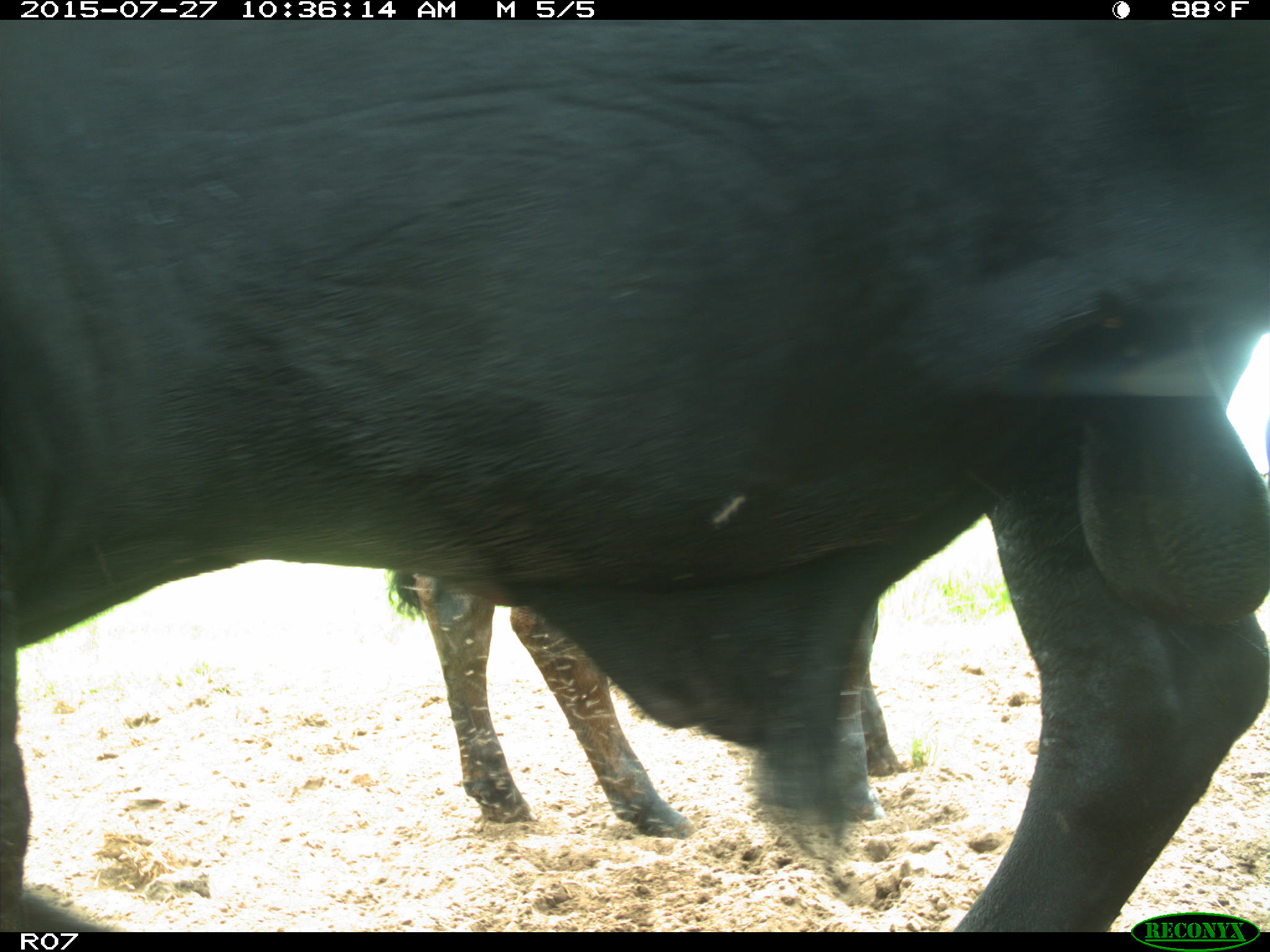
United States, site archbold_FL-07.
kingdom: Animalia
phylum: Chordata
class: Mammalia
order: Artiodactyla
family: Bovidae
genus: Bos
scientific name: Bos taurus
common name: domestic cow